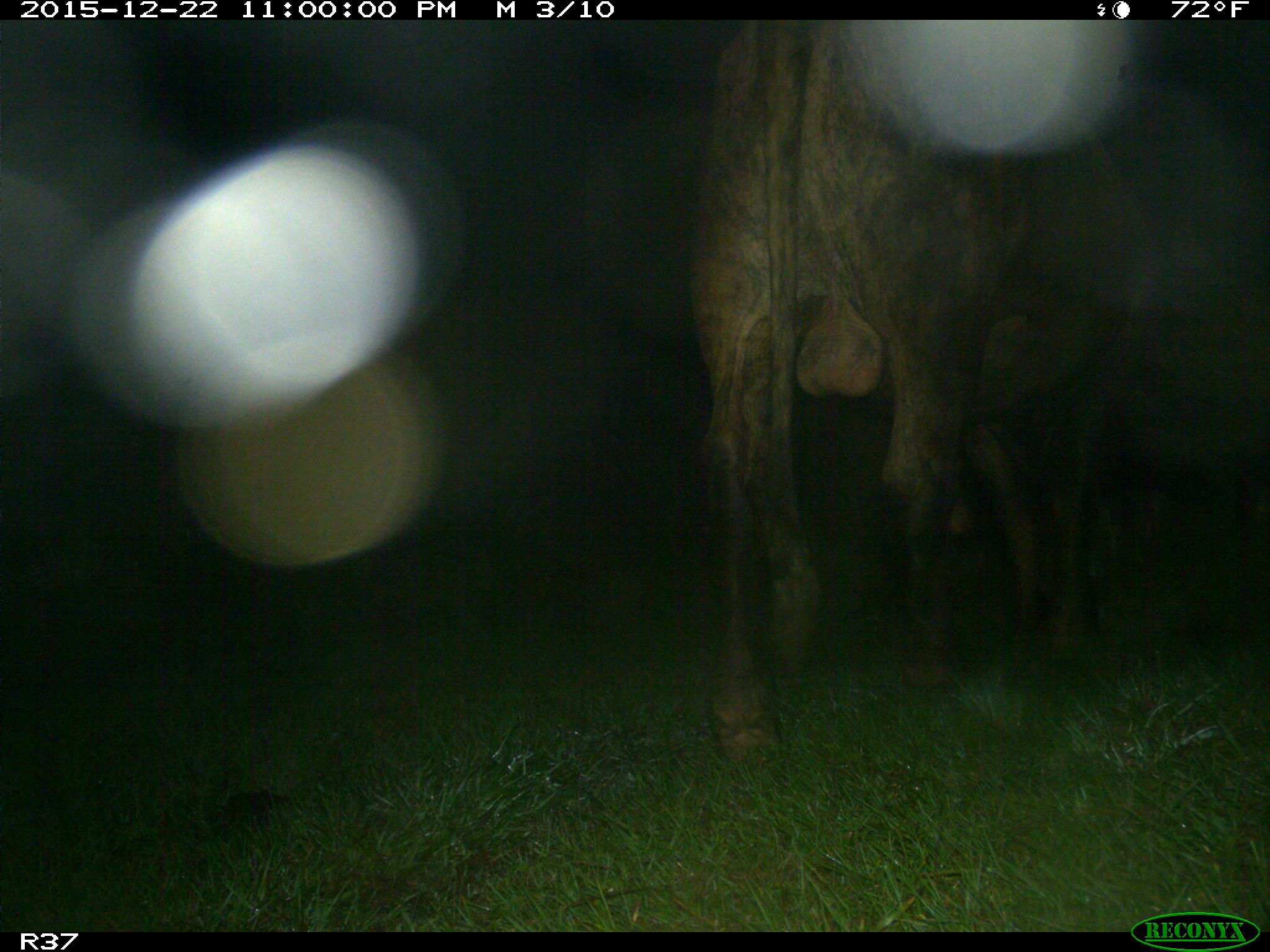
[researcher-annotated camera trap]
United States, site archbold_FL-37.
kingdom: Animalia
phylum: Chordata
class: Mammalia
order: Artiodactyla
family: Bovidae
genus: Bos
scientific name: Bos taurus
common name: domestic cow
Bos taurus (domestic cow).